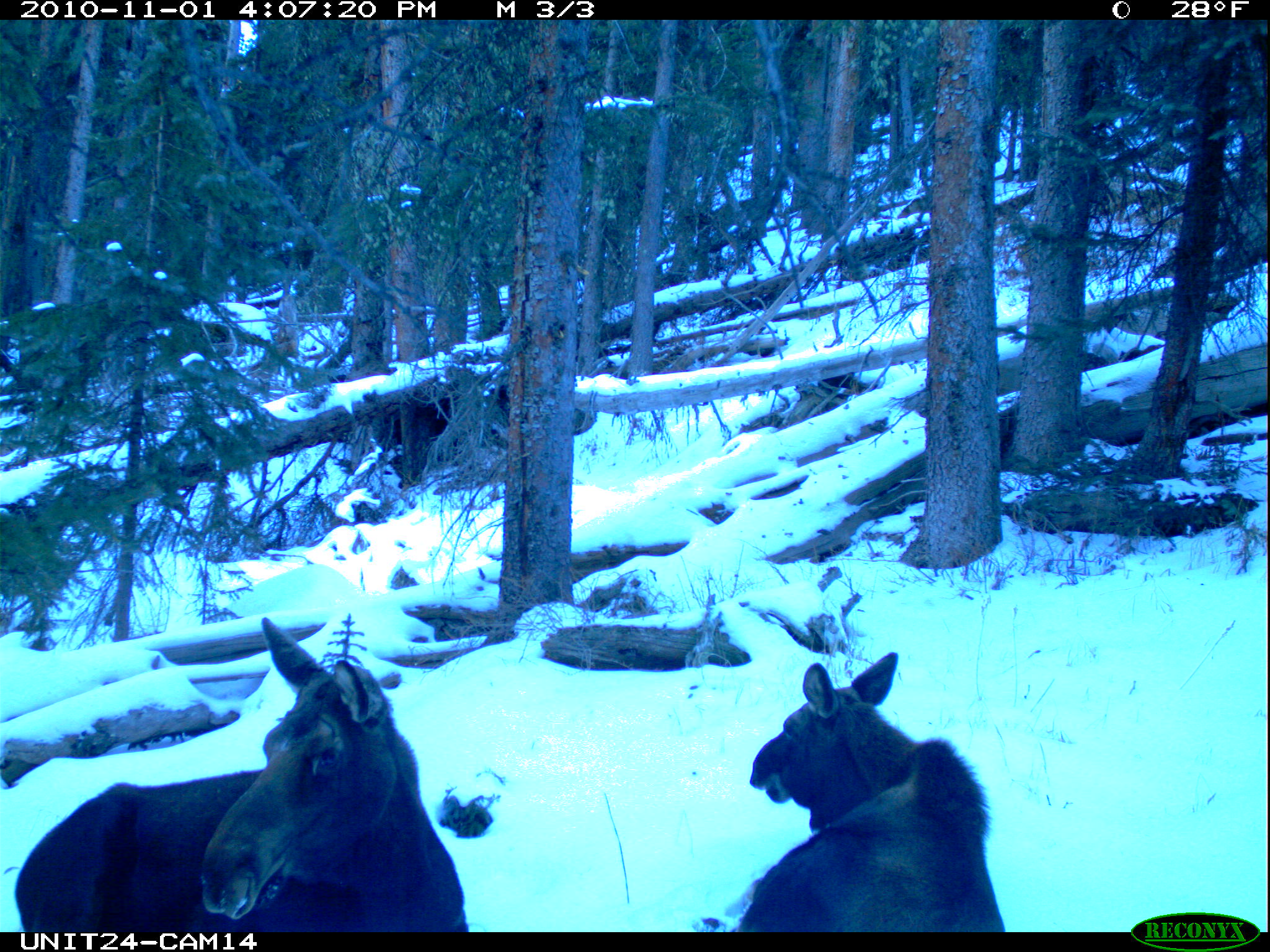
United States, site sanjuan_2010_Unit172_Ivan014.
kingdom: Animalia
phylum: Chordata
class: Mammalia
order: Artiodactyla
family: Cervidae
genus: Alces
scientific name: Alces alces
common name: moose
Alces alces (moose).